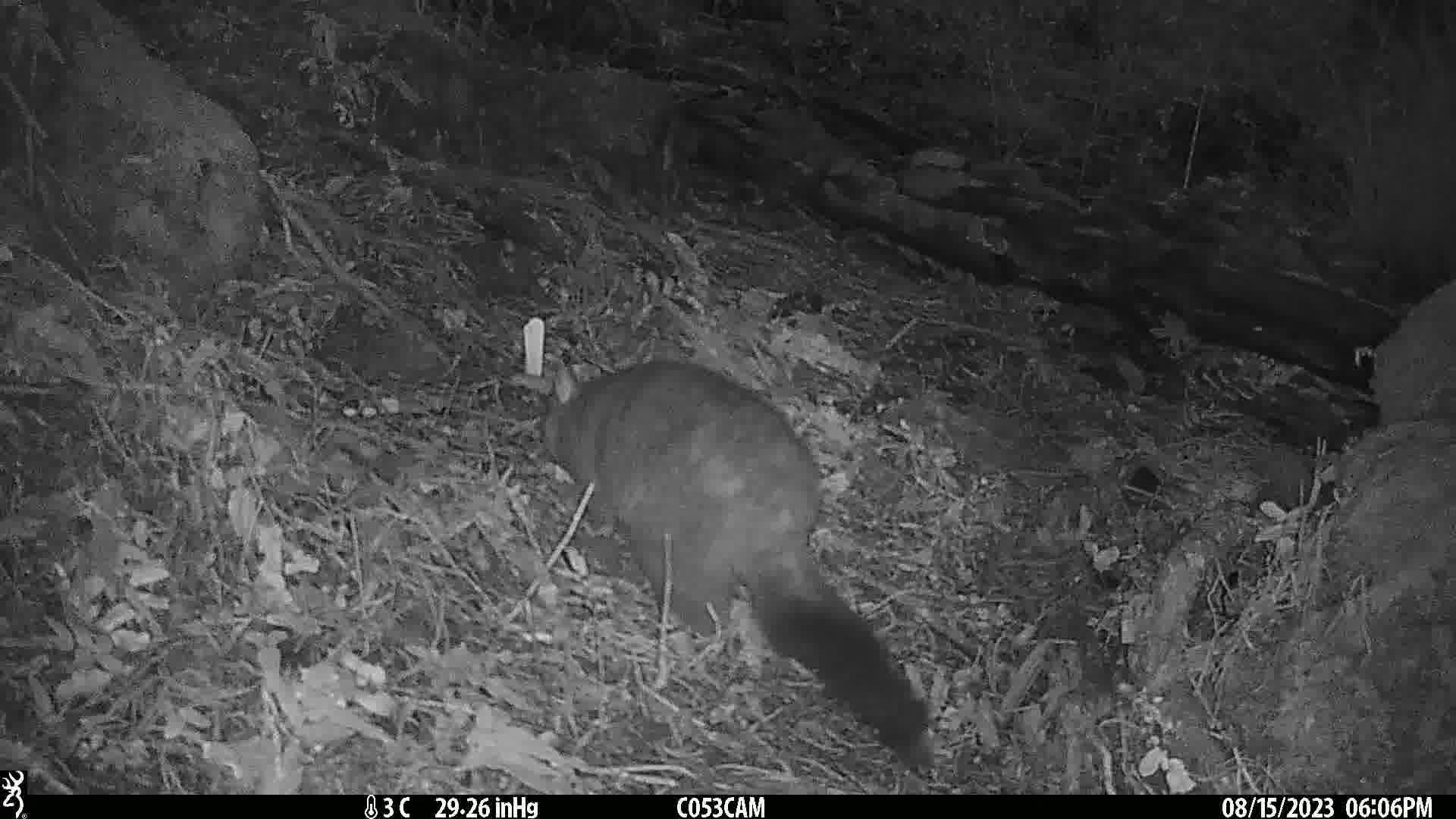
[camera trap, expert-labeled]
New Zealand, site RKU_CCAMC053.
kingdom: Animalia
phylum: Chordata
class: Mammalia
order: Diprotodontia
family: Phalangeridae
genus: Trichosurus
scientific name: Trichosurus vulpecula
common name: common brushtail possum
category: possum